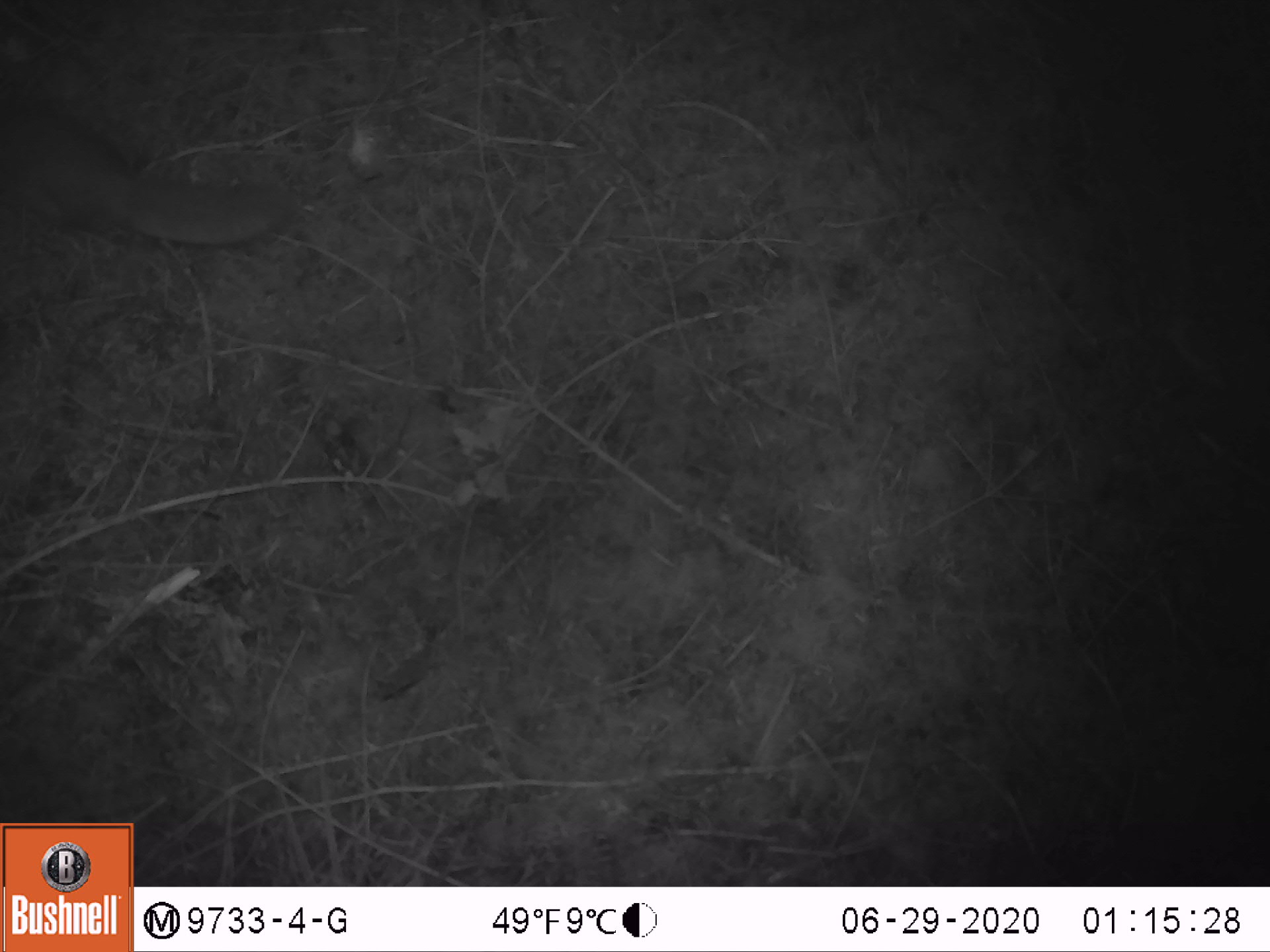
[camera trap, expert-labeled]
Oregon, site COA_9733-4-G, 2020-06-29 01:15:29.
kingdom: Animalia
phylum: Chordata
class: Mammalia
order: Rodentia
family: Sciuridae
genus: Glaucomys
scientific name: Glaucomys oregonensis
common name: humboldt's flying squirrel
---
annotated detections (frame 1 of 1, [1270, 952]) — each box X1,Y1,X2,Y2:
humboldt's flying squirrel: 0,80,307,259